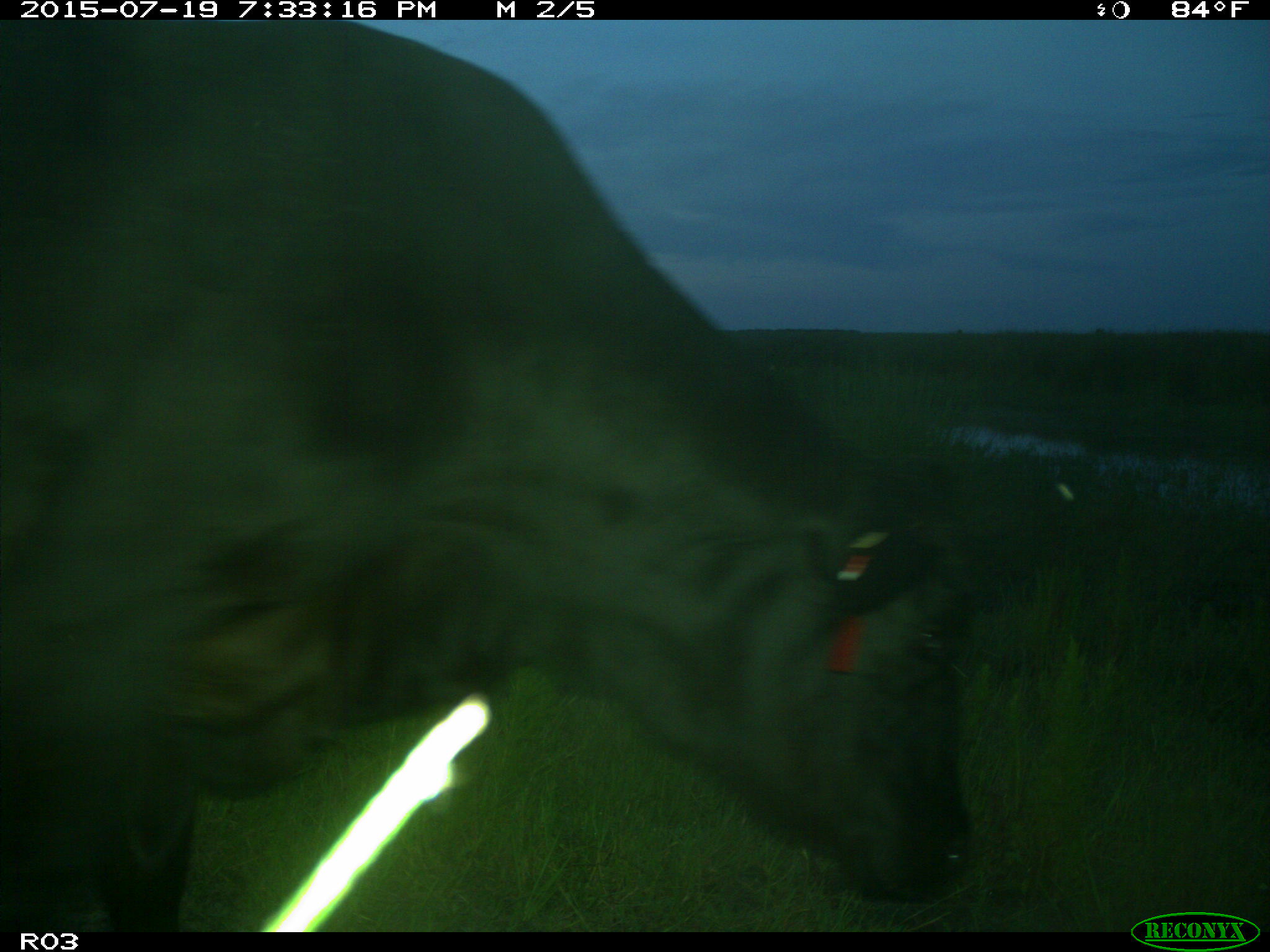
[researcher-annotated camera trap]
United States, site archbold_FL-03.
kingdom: Animalia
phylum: Chordata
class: Mammalia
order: Artiodactyla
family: Bovidae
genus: Bos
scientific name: Bos taurus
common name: domestic cow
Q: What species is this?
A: Bos taurus (domestic cow).